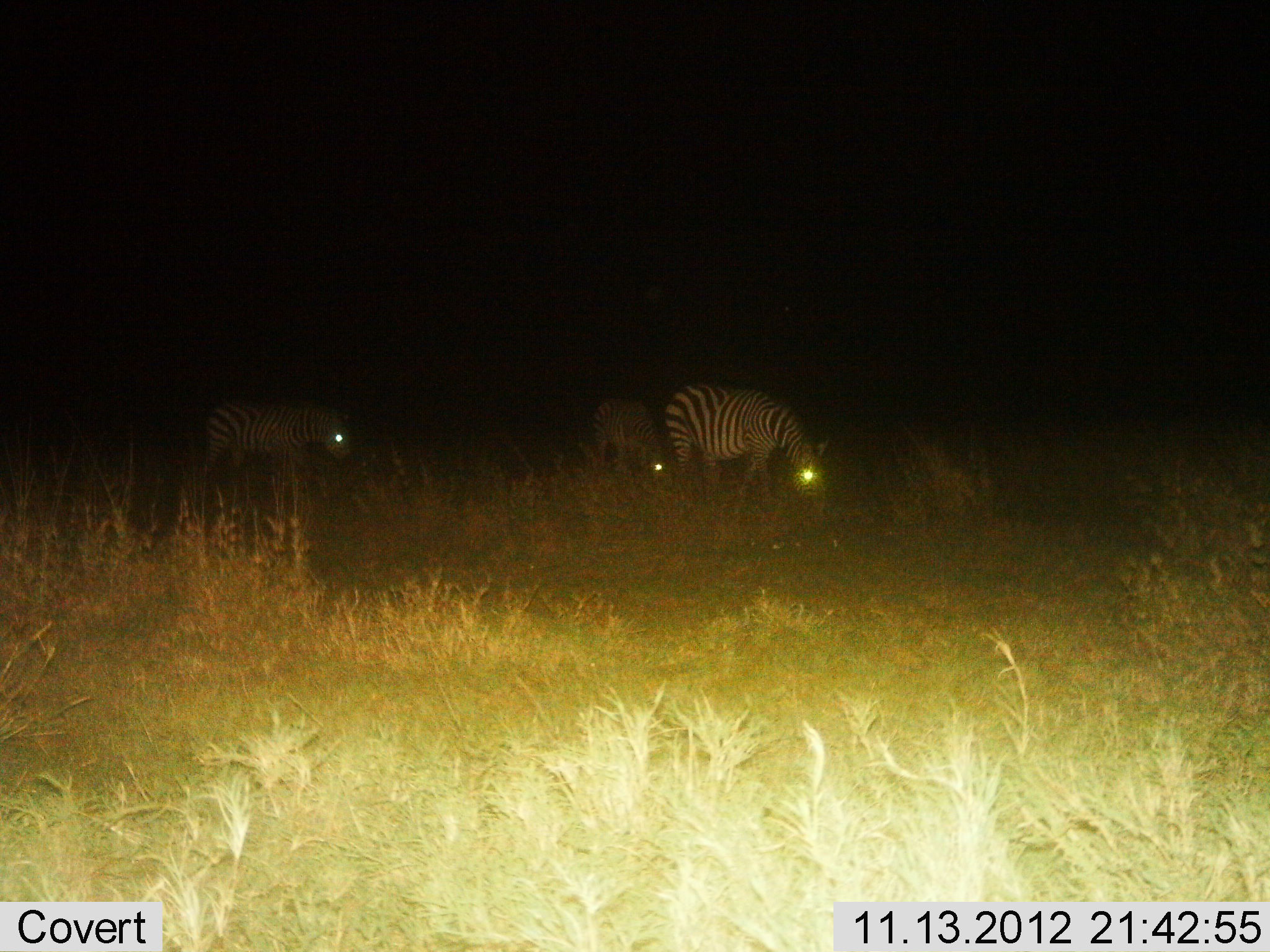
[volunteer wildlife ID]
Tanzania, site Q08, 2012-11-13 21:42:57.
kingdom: Animalia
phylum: Chordata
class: Mammalia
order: Perissodactyla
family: Equidae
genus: Equus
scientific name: Equus quagga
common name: plains zebra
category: zebra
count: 3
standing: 30%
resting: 0%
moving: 10%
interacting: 0%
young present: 0%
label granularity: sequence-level